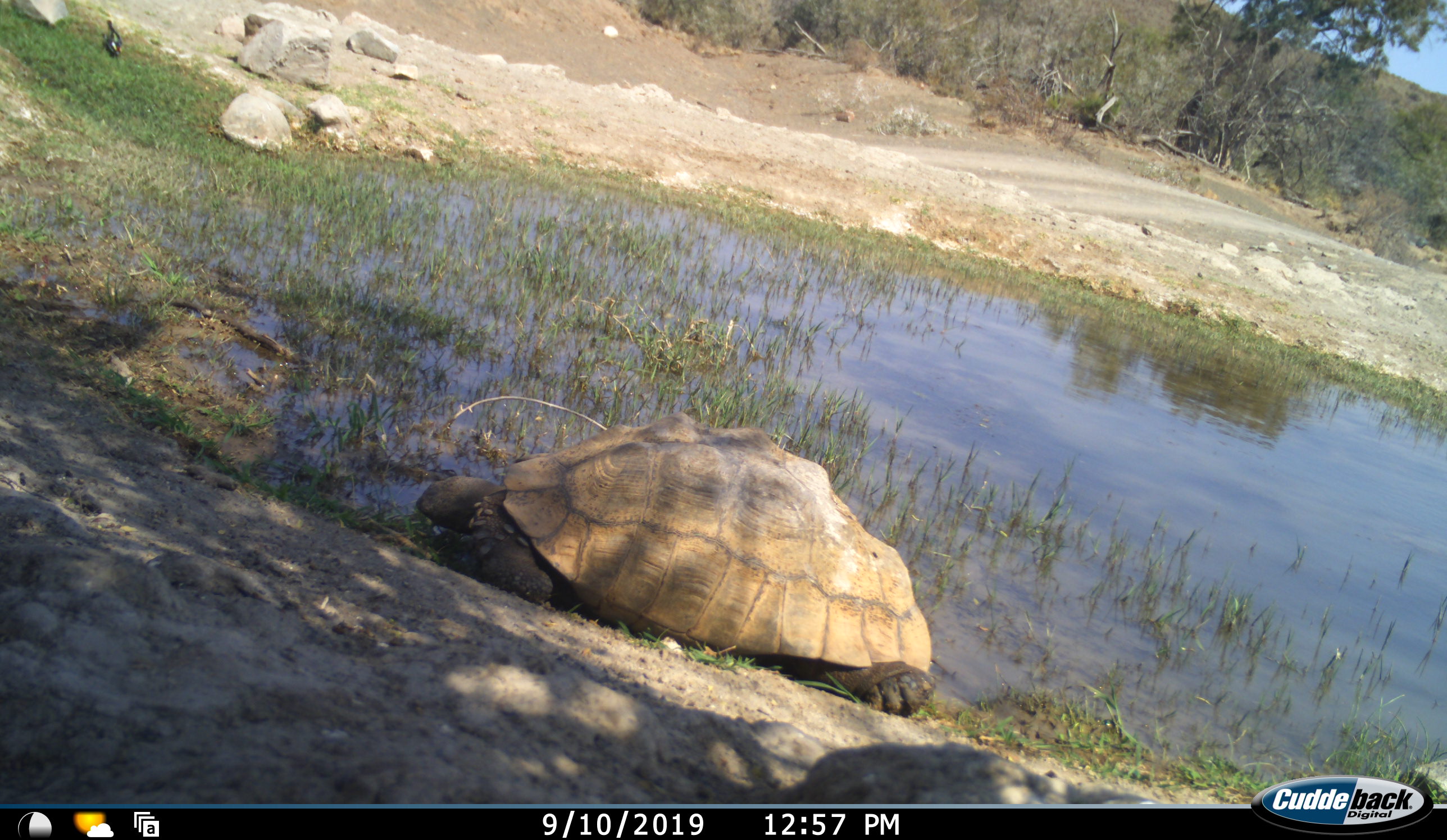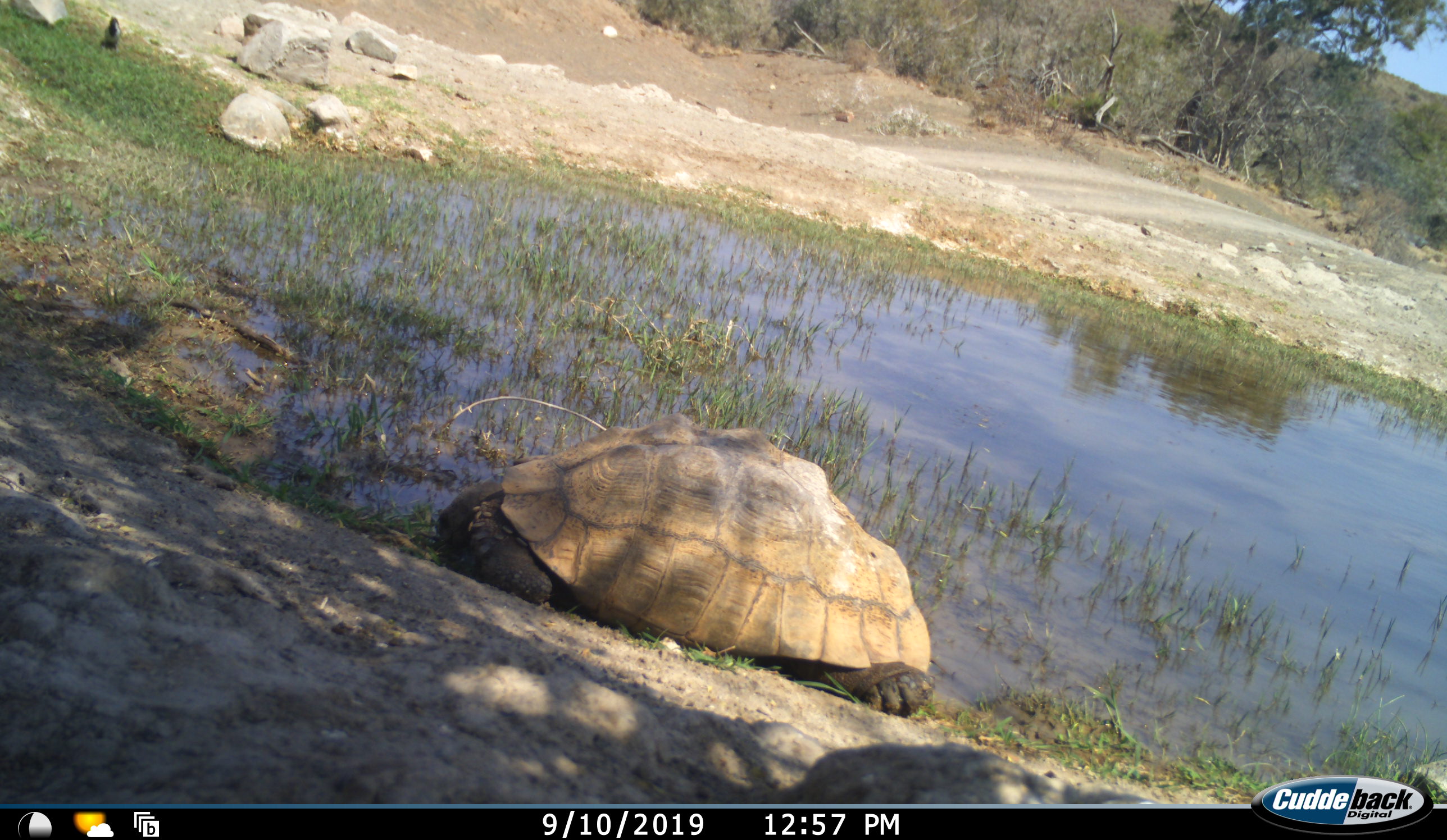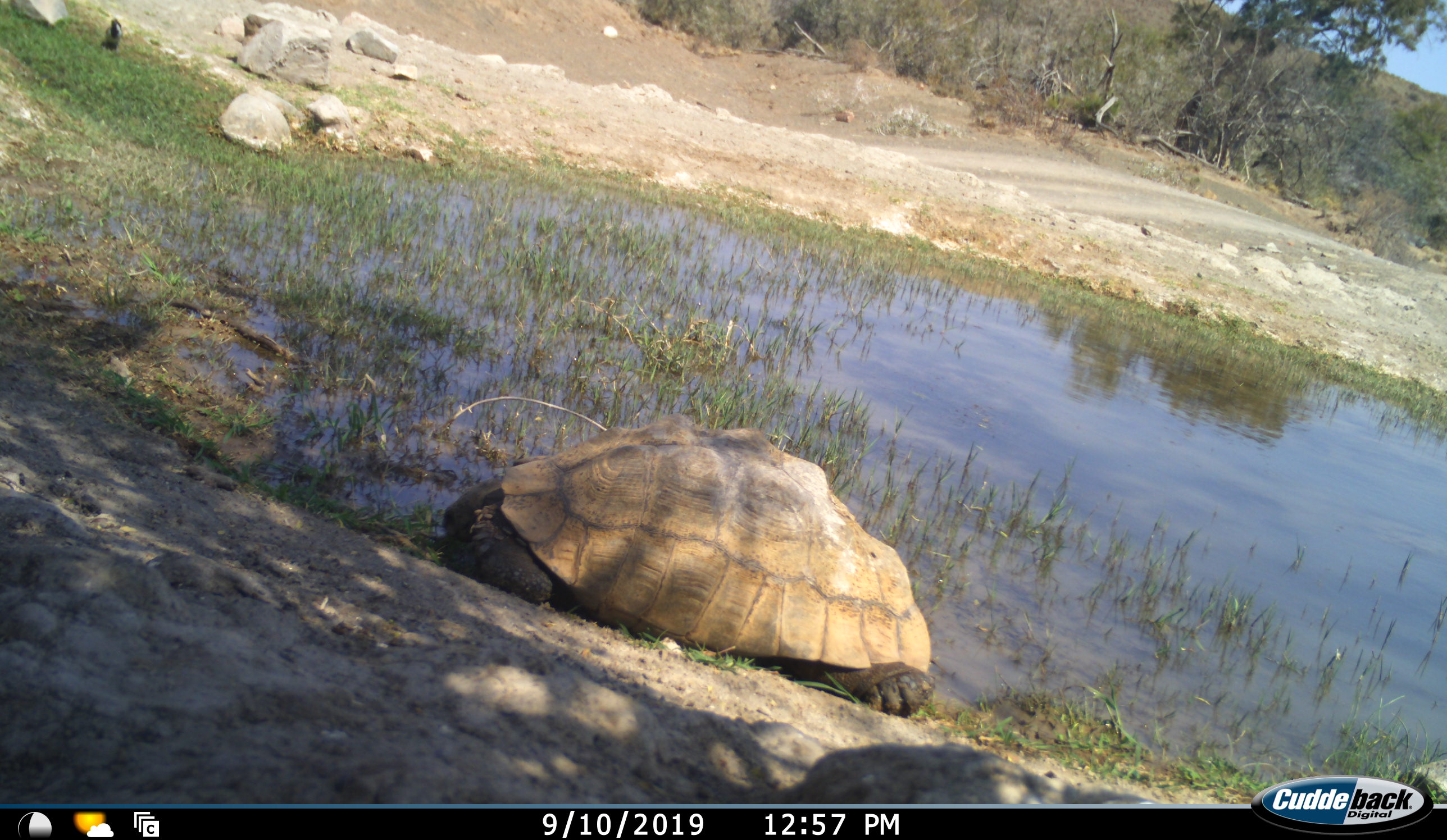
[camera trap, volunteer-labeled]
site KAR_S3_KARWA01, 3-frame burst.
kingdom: Animalia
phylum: Chordata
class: Reptilia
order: Testudines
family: Testudinidae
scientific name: Testudinidae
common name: tortoise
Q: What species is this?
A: Tortoise (Testudinidae).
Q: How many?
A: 1.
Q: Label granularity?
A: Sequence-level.